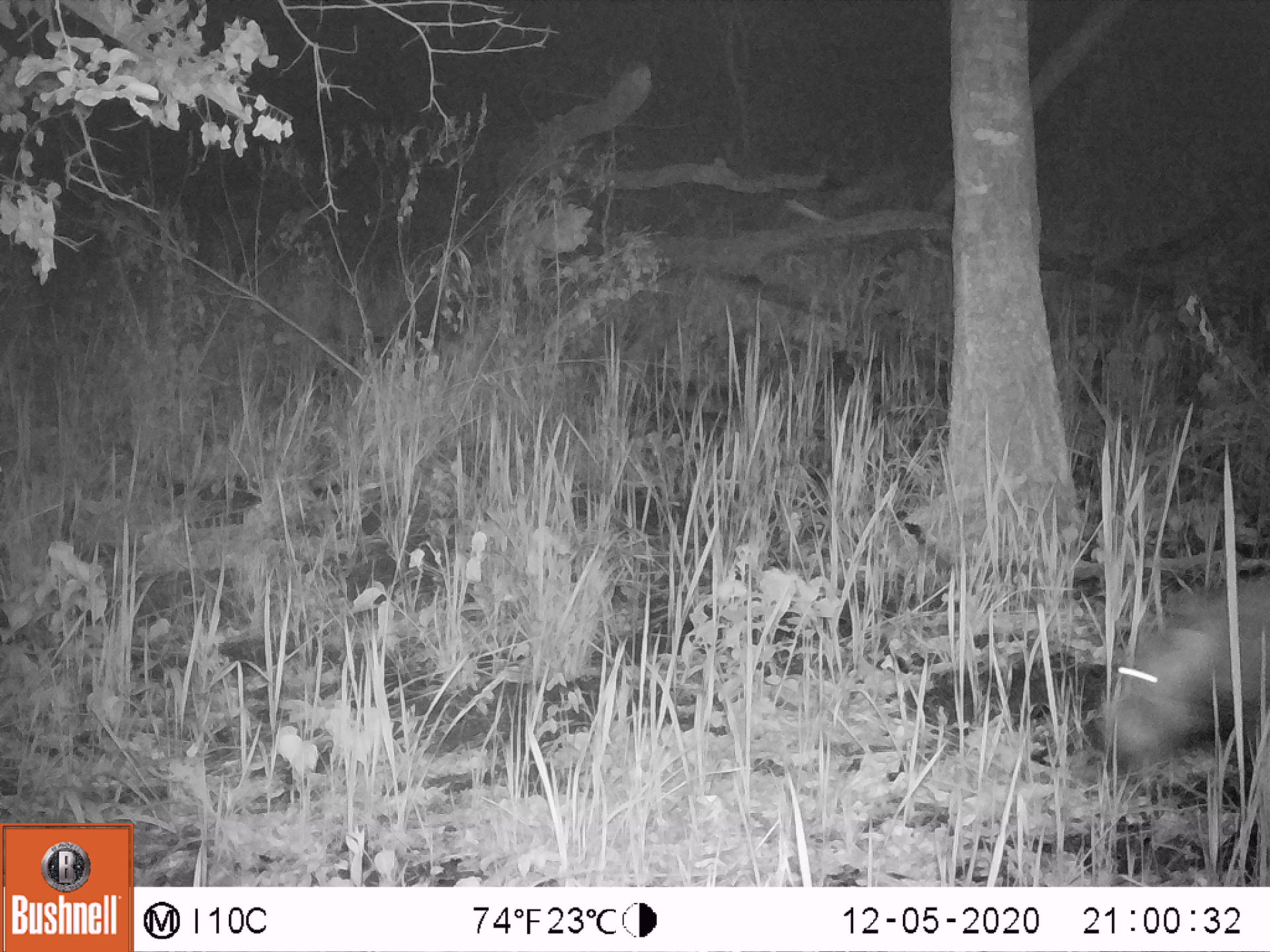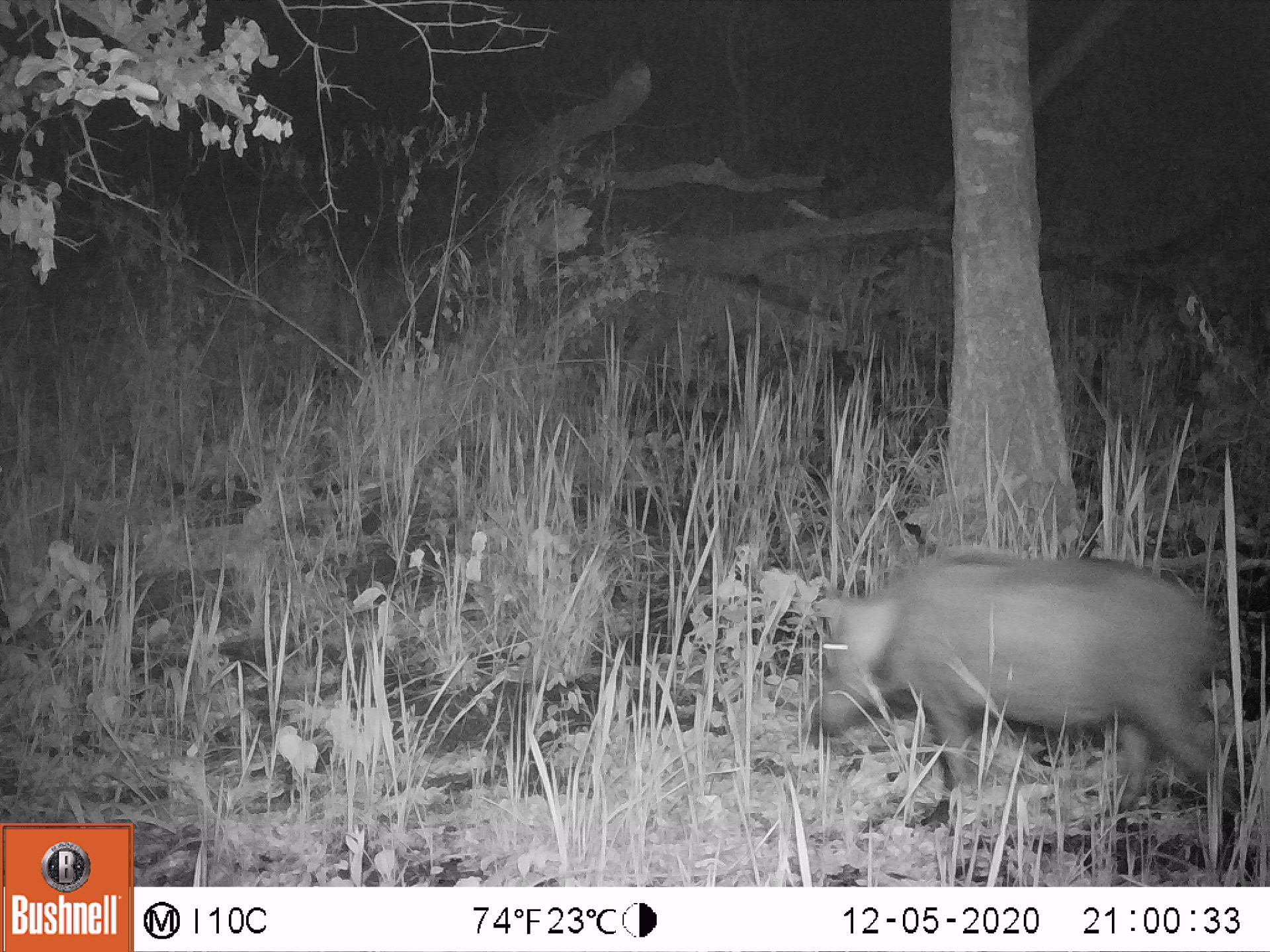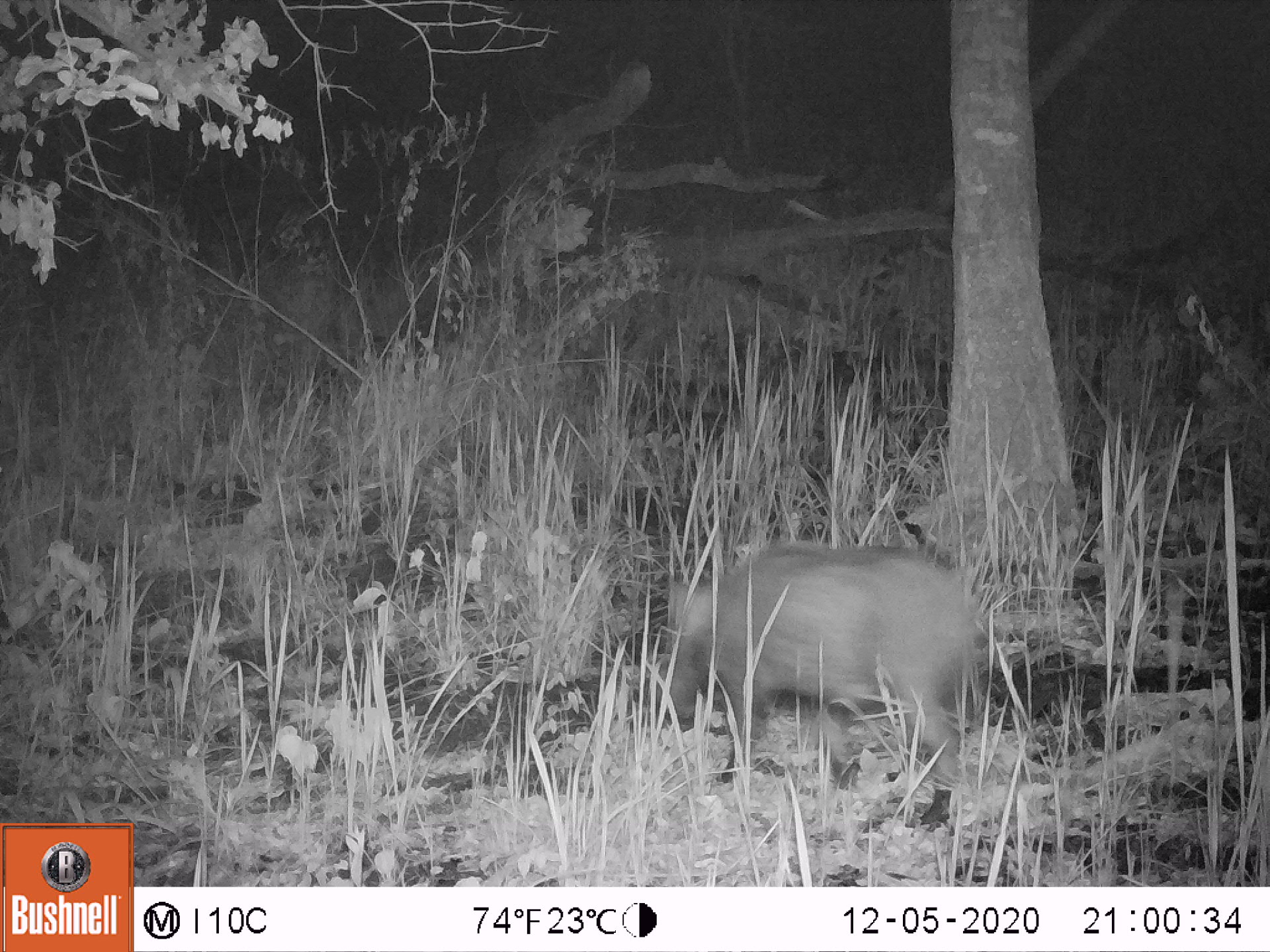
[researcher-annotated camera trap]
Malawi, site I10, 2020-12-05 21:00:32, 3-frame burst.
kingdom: Animalia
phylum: Chordata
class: Mammalia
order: Artiodactyla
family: Suidae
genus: Potamochoerus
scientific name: Potamochoerus larvatus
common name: bushpig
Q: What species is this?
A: Bushpig (Potamochoerus larvatus).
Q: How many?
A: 1.